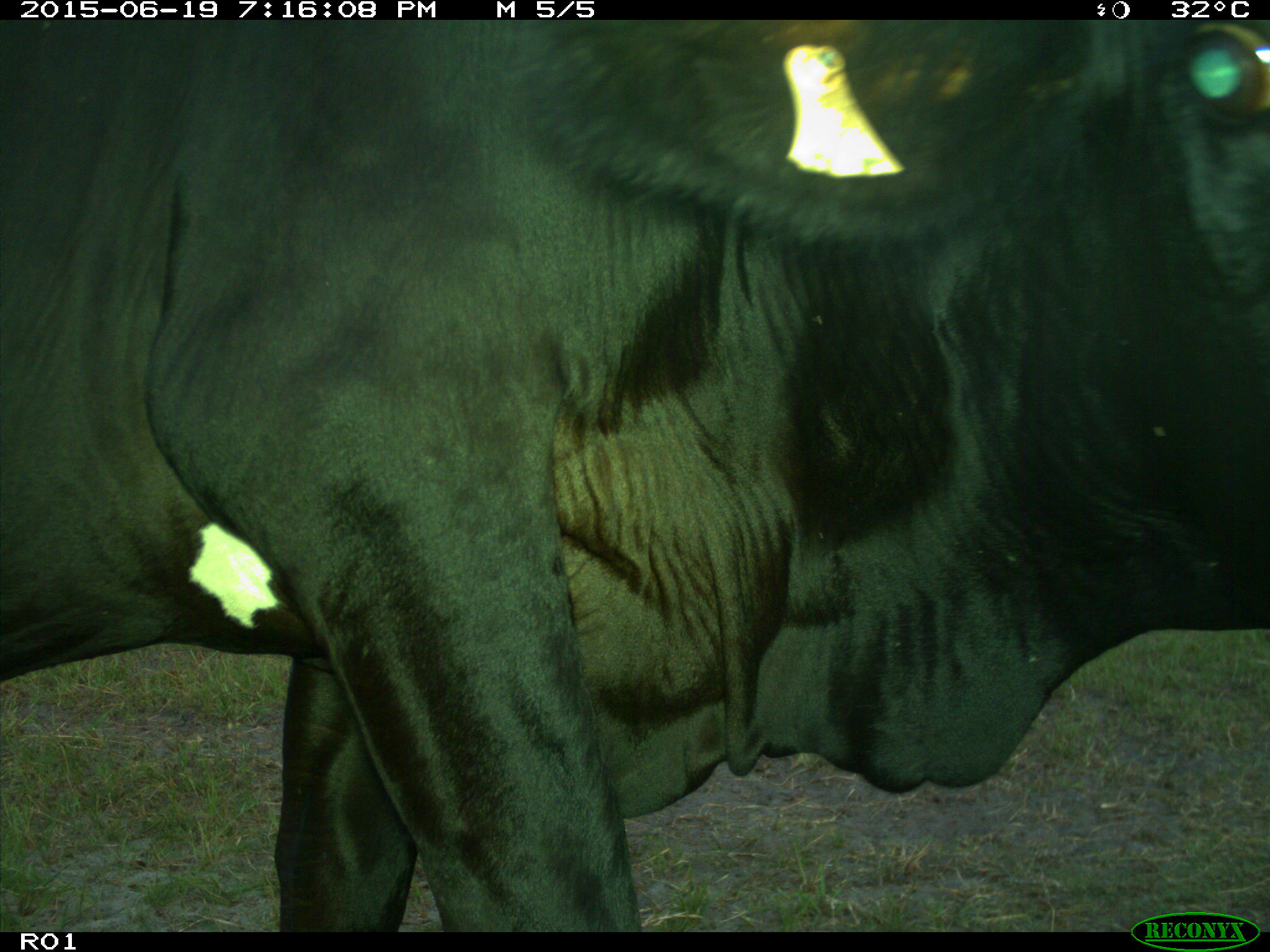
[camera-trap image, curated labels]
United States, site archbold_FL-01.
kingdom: Animalia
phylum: Chordata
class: Mammalia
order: Artiodactyla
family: Bovidae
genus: Bos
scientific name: Bos taurus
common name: domestic cow